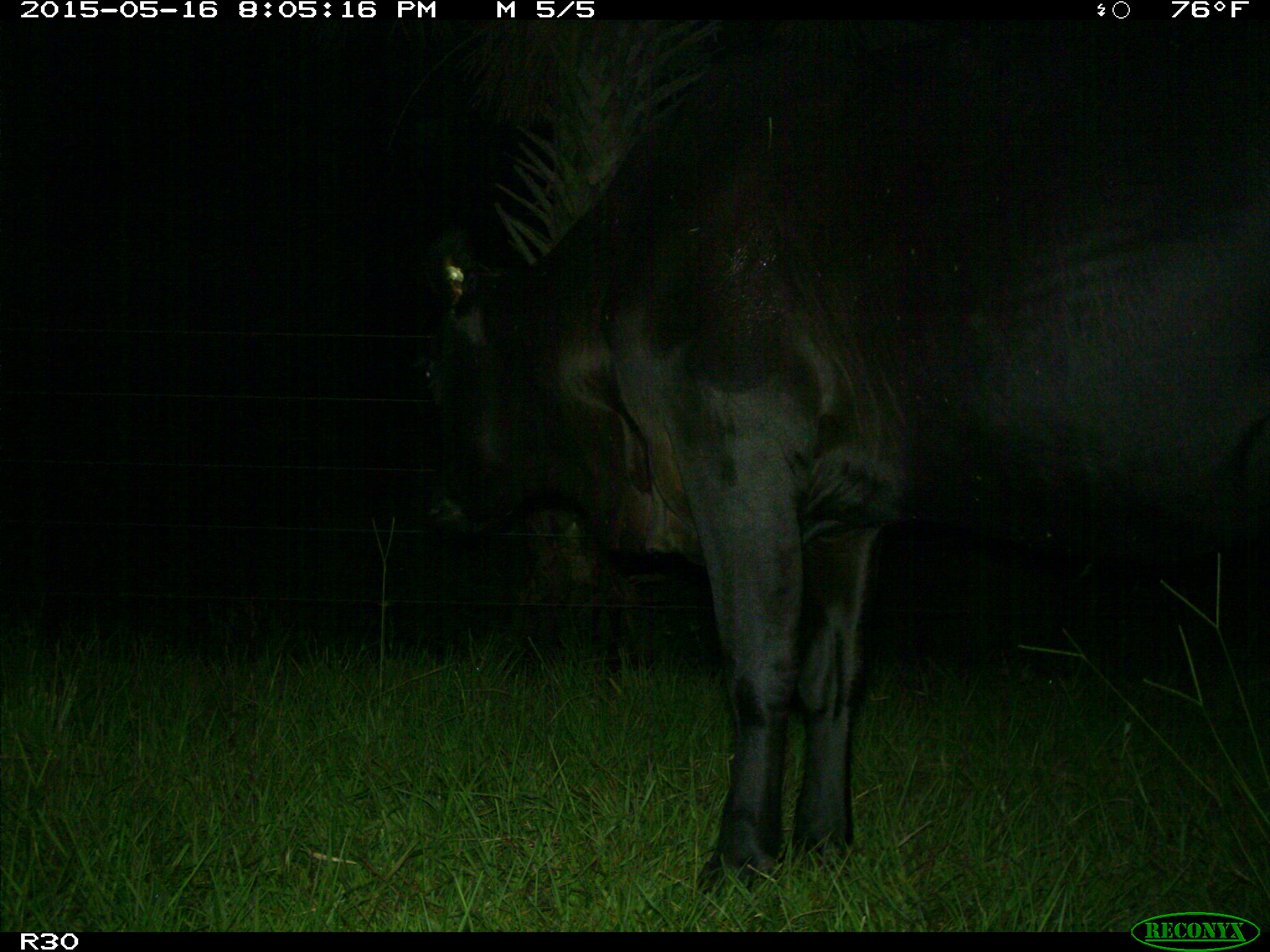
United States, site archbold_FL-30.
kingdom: Animalia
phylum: Chordata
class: Mammalia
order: Artiodactyla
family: Bovidae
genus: Bos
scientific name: Bos taurus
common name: domestic cow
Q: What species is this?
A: Bos taurus (domestic cow).